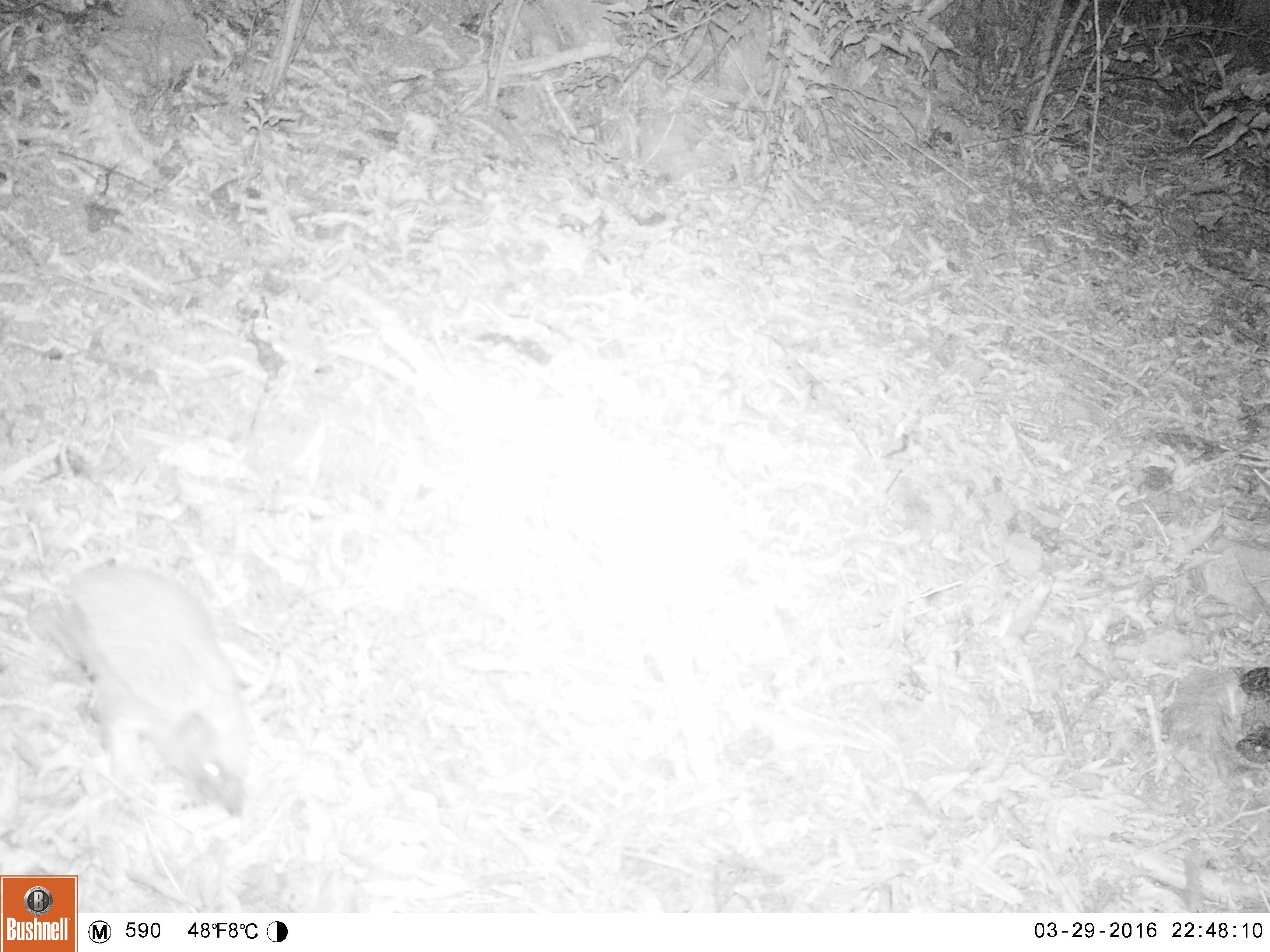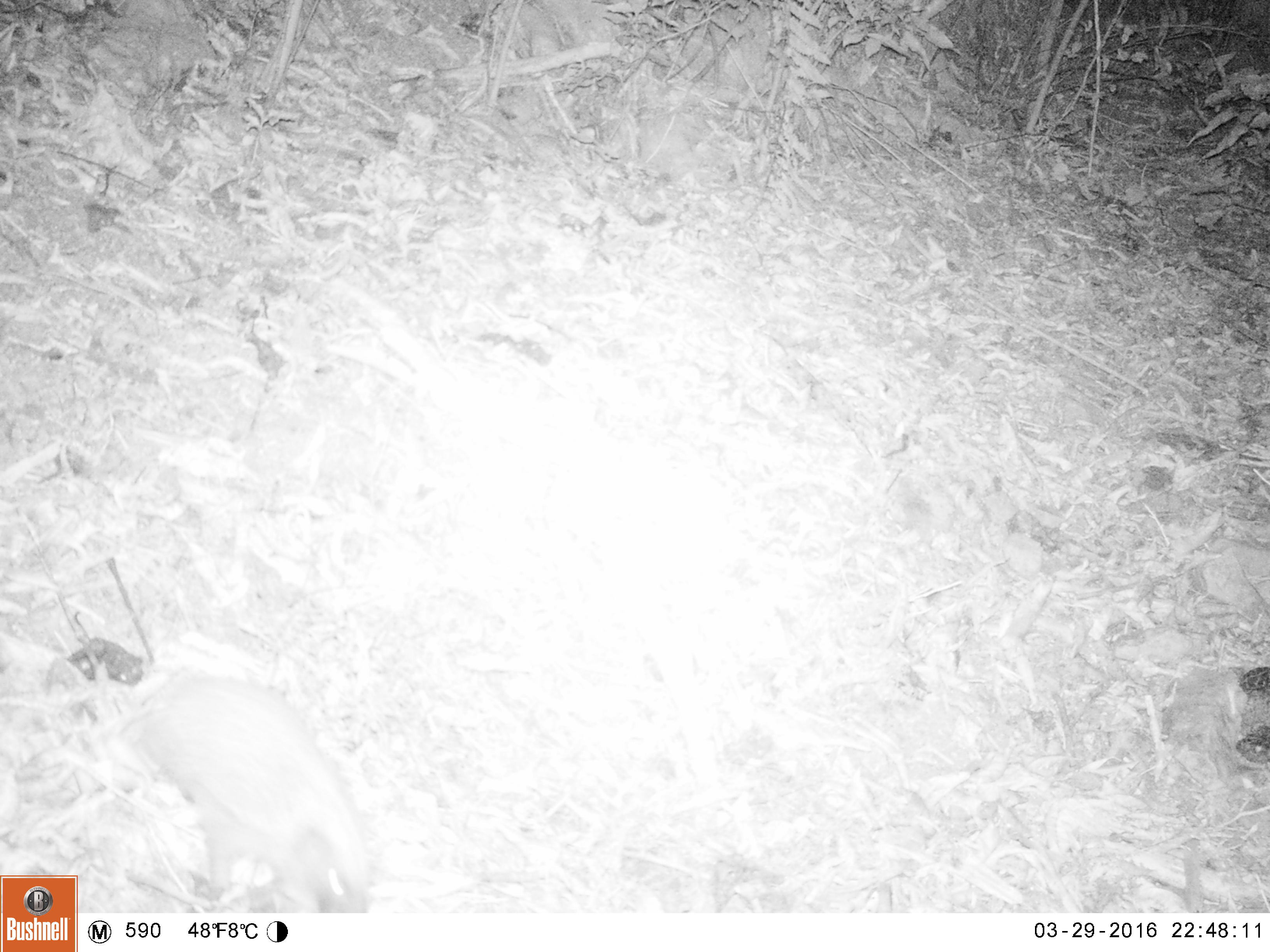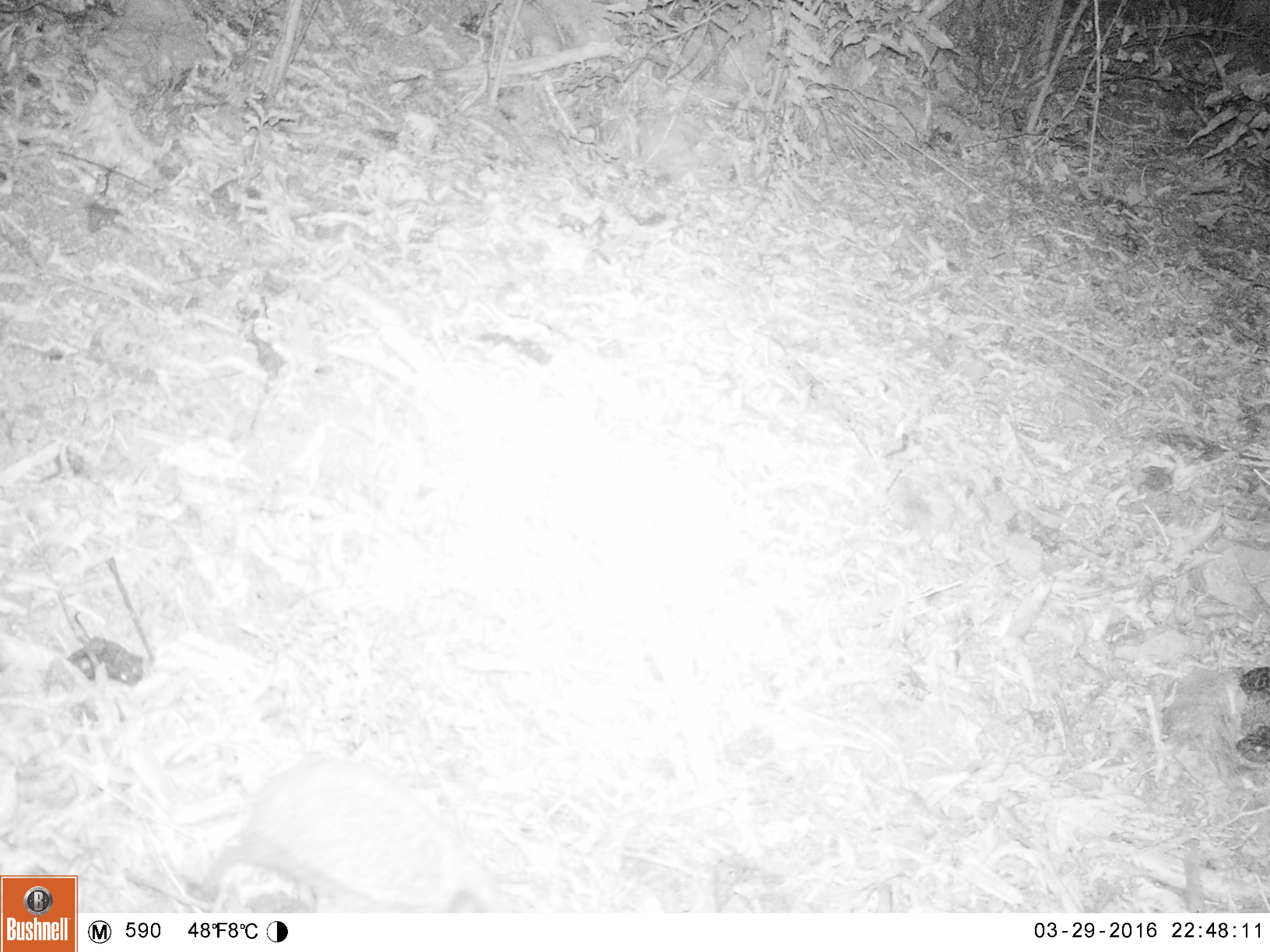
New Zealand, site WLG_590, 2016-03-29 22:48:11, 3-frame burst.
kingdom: Animalia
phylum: Chordata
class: Mammalia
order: Eulipotyphla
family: Erinaceidae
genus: Erinaceus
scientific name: Erinaceus europaeus europaeus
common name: european hedgehog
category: hedgehog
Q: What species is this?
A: Hedgehog (european hedgehog) (Erinaceus europaeus europaeus).